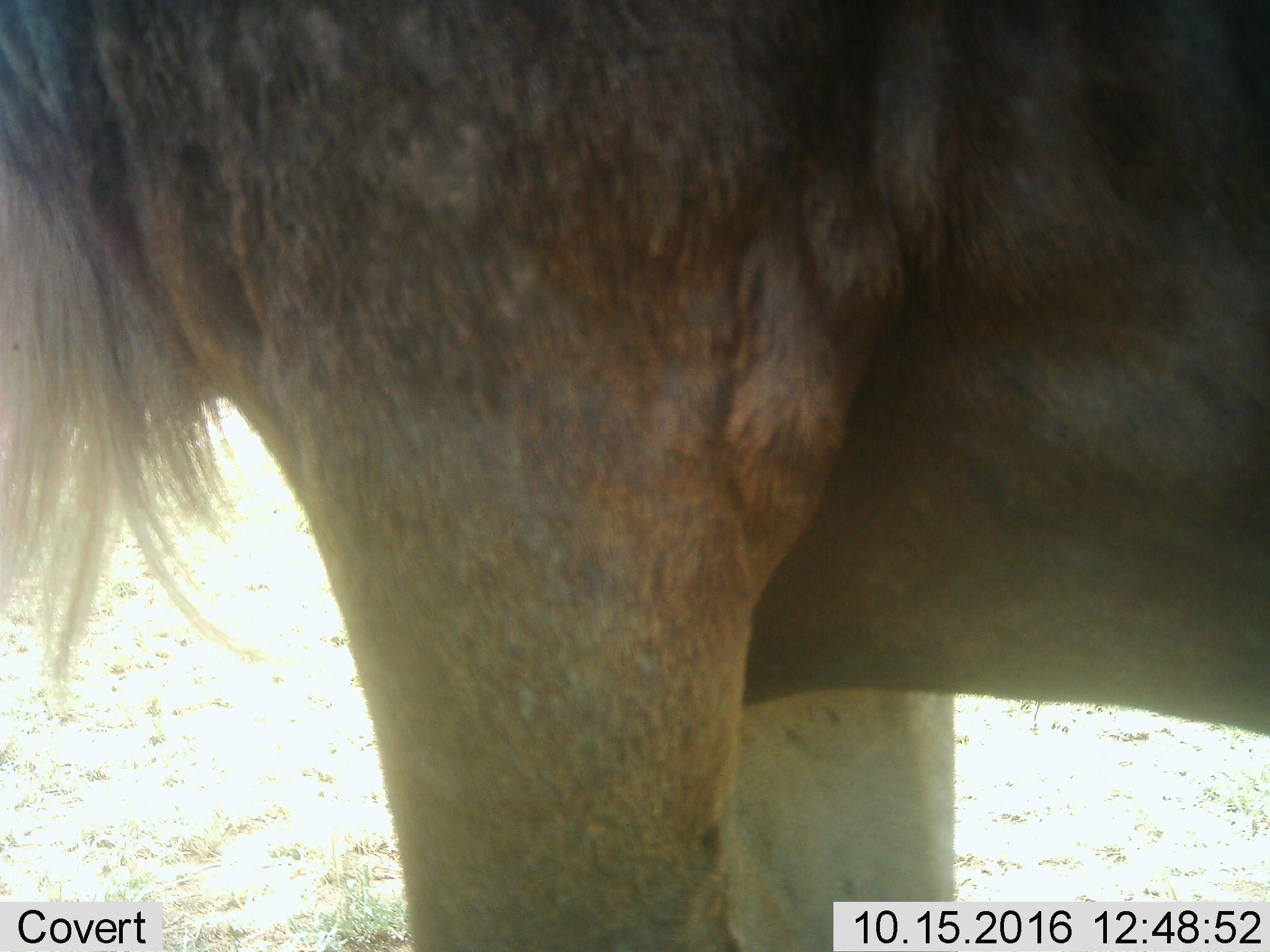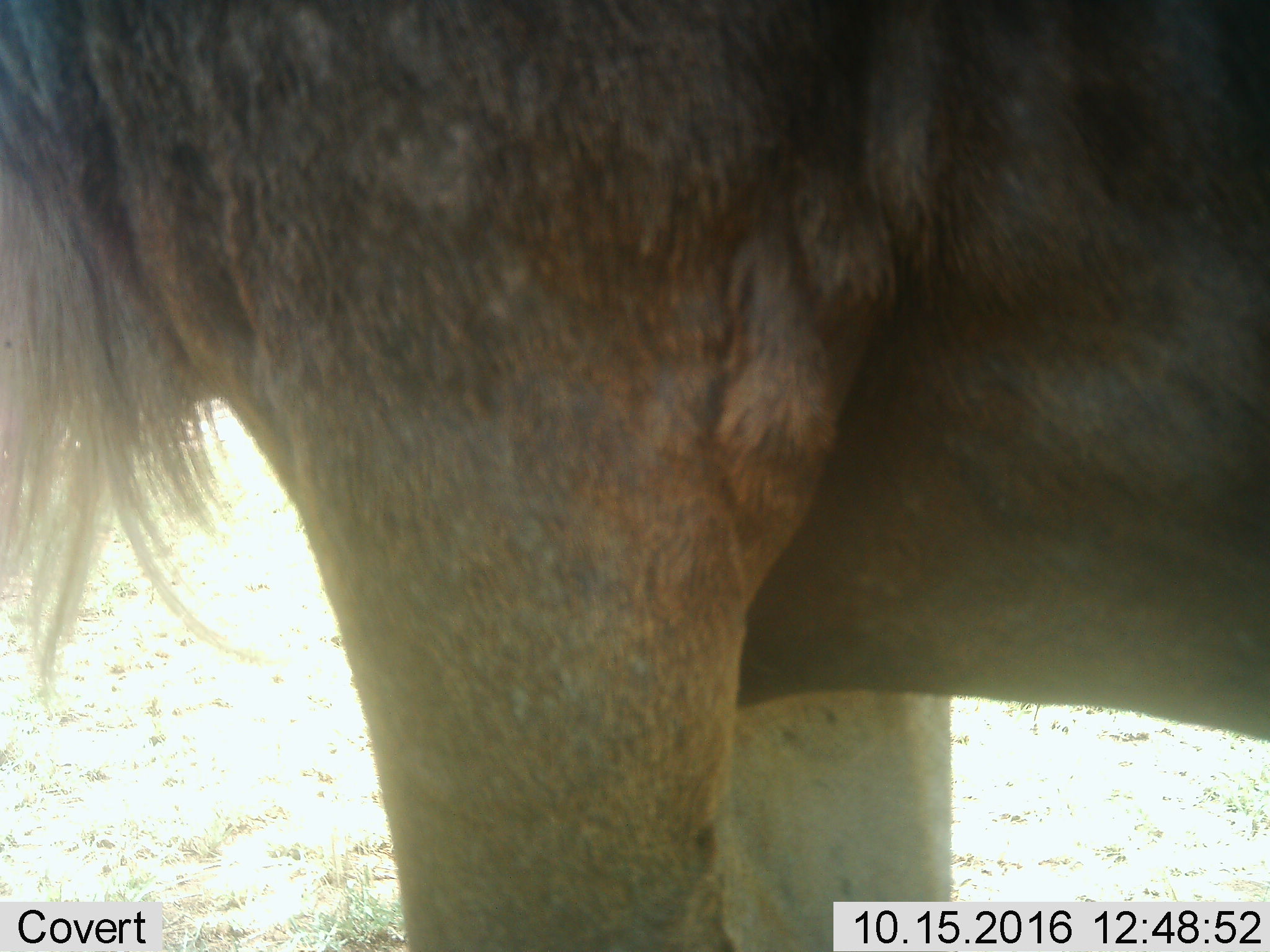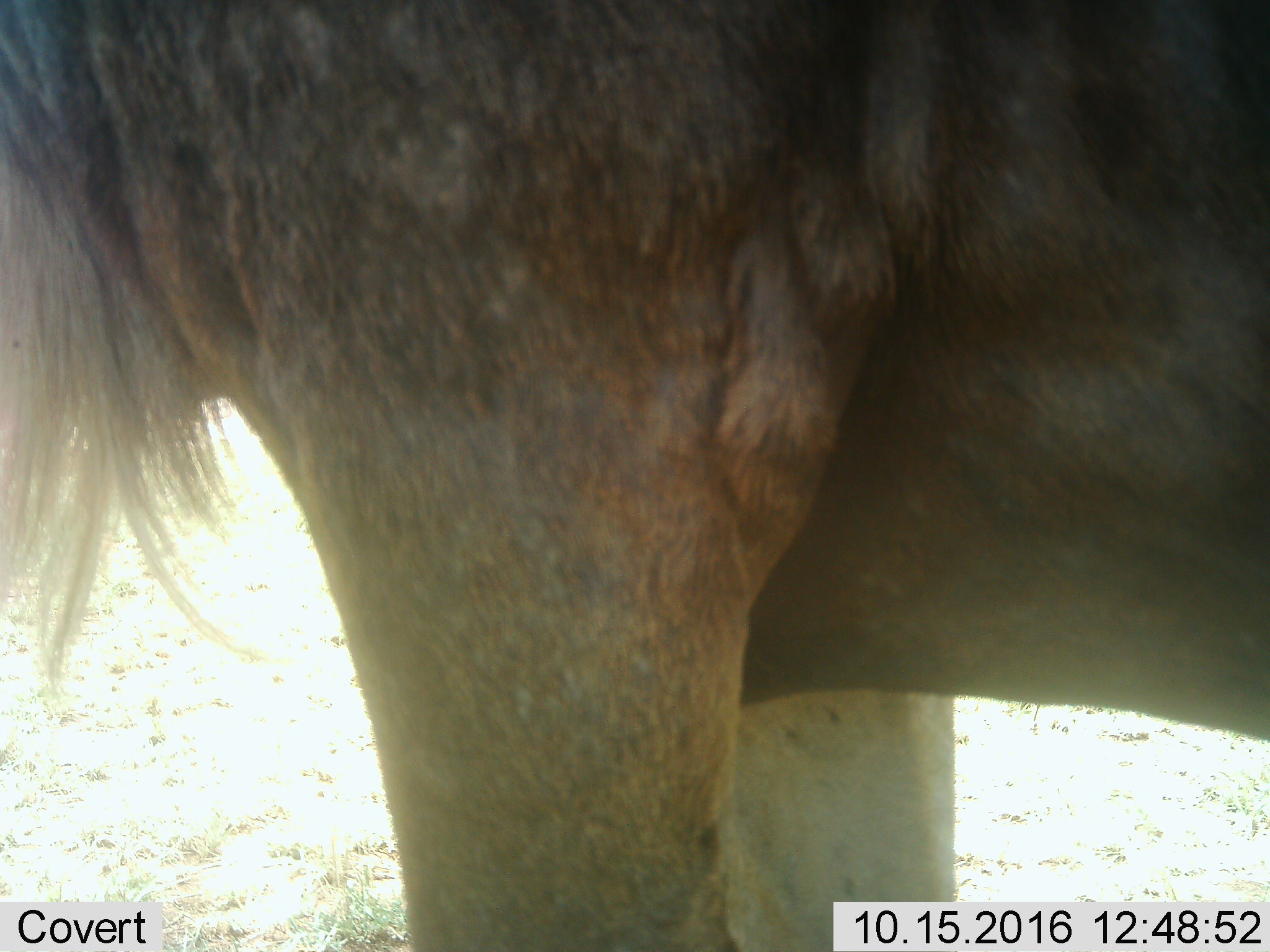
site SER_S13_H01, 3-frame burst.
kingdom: Animalia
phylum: Chordata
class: Mammalia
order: Artiodactyla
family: Bovidae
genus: Connochaetes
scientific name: Connochaetes taurinus taurinus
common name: blue wildebeest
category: wildebeestblue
Wildebeestblue (blue wildebeest) (Connochaetes taurinus taurinus), count 1. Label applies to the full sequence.